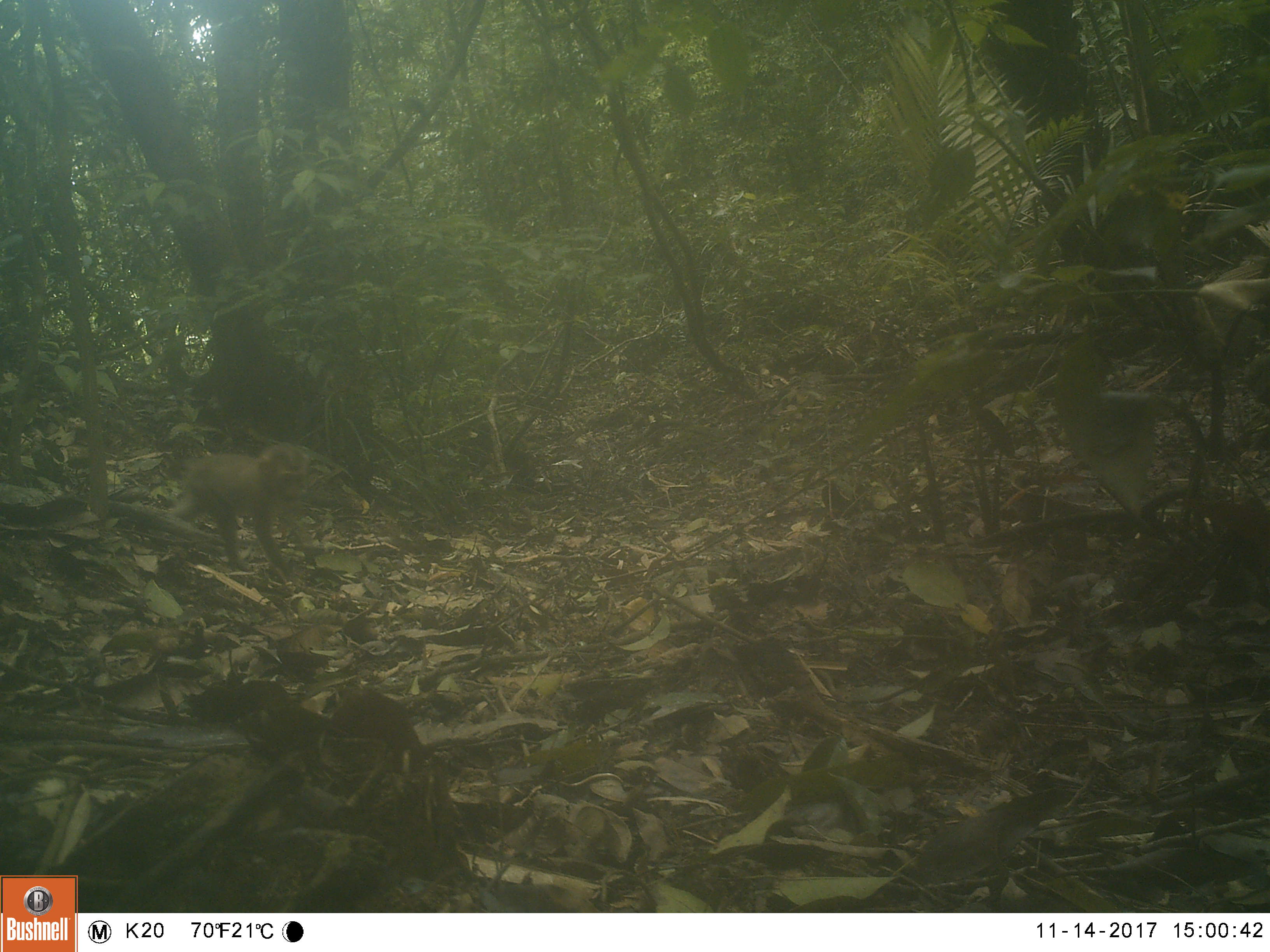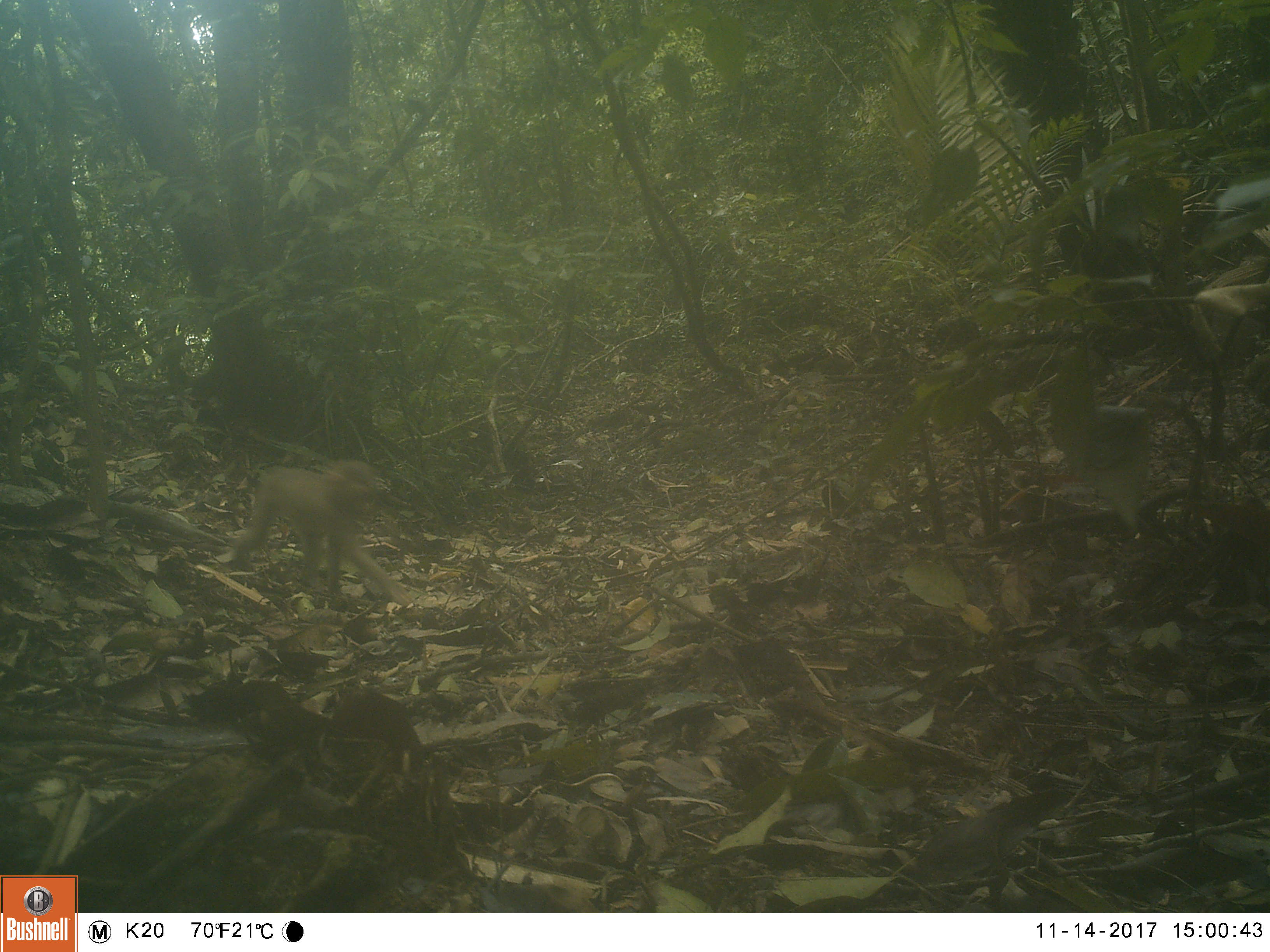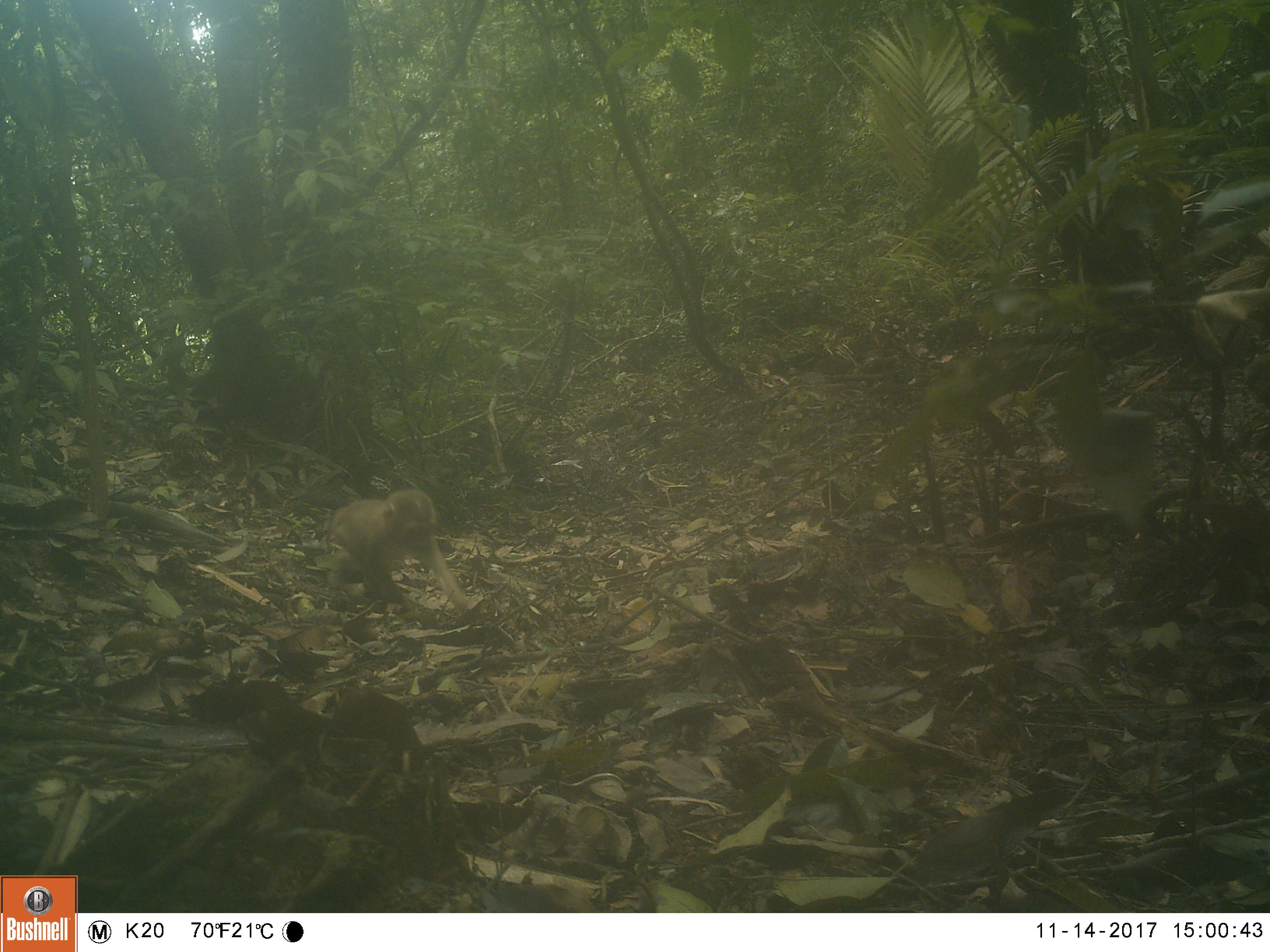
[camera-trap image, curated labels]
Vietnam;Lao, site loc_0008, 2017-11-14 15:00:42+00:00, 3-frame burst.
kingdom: Animalia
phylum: Chordata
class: Mammalia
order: Primates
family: Cercopithecidae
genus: Macaca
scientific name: Macaca nemestrina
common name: pig-tailed macaque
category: pig tailed macaque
Pig tailed macaque (pig-tailed macaque) (Macaca nemestrina). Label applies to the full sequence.